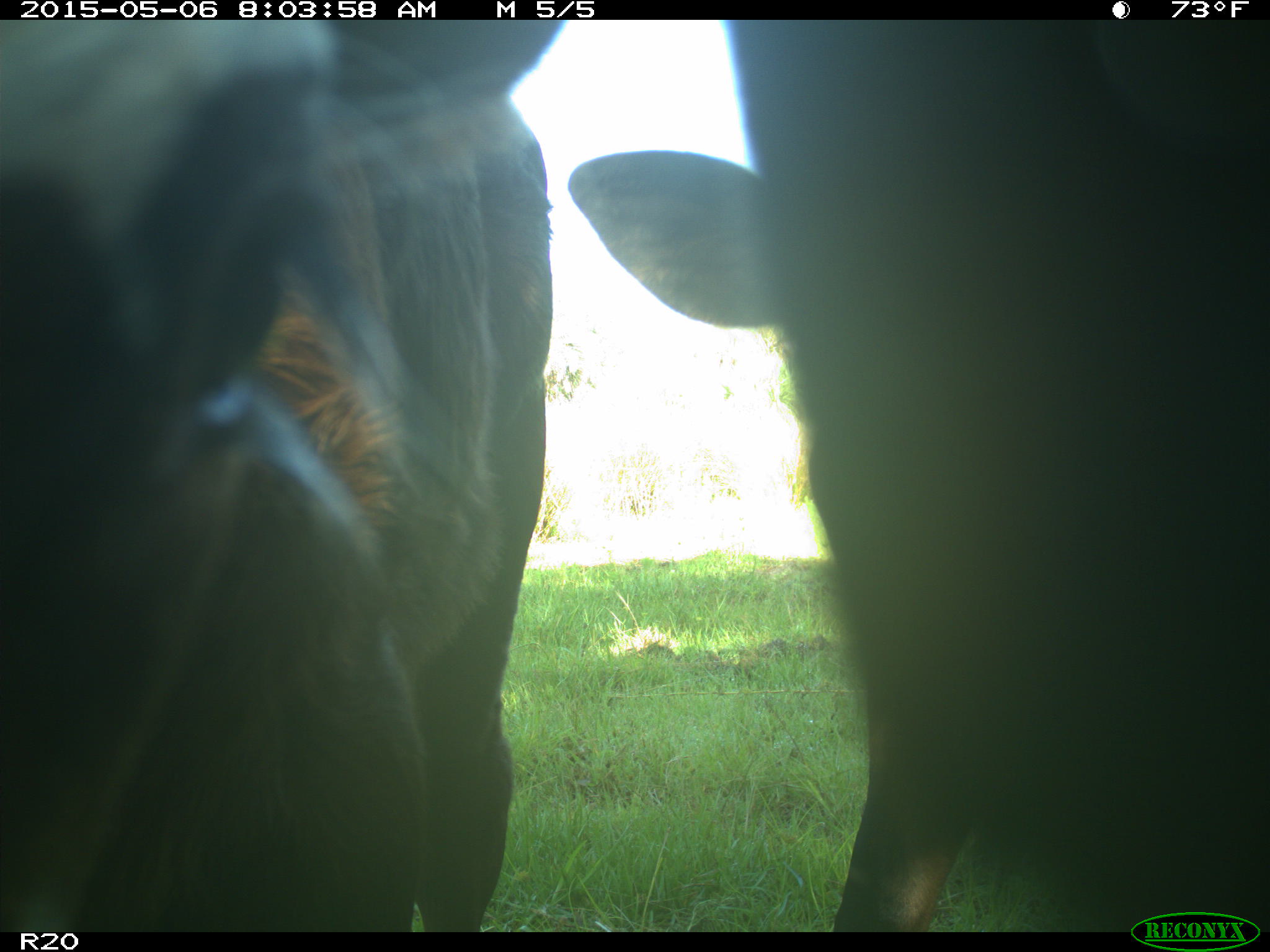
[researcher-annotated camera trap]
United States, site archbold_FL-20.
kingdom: Animalia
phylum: Chordata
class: Mammalia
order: Artiodactyla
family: Bovidae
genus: Bos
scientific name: Bos taurus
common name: domestic cow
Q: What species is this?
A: Bos taurus (domestic cow).